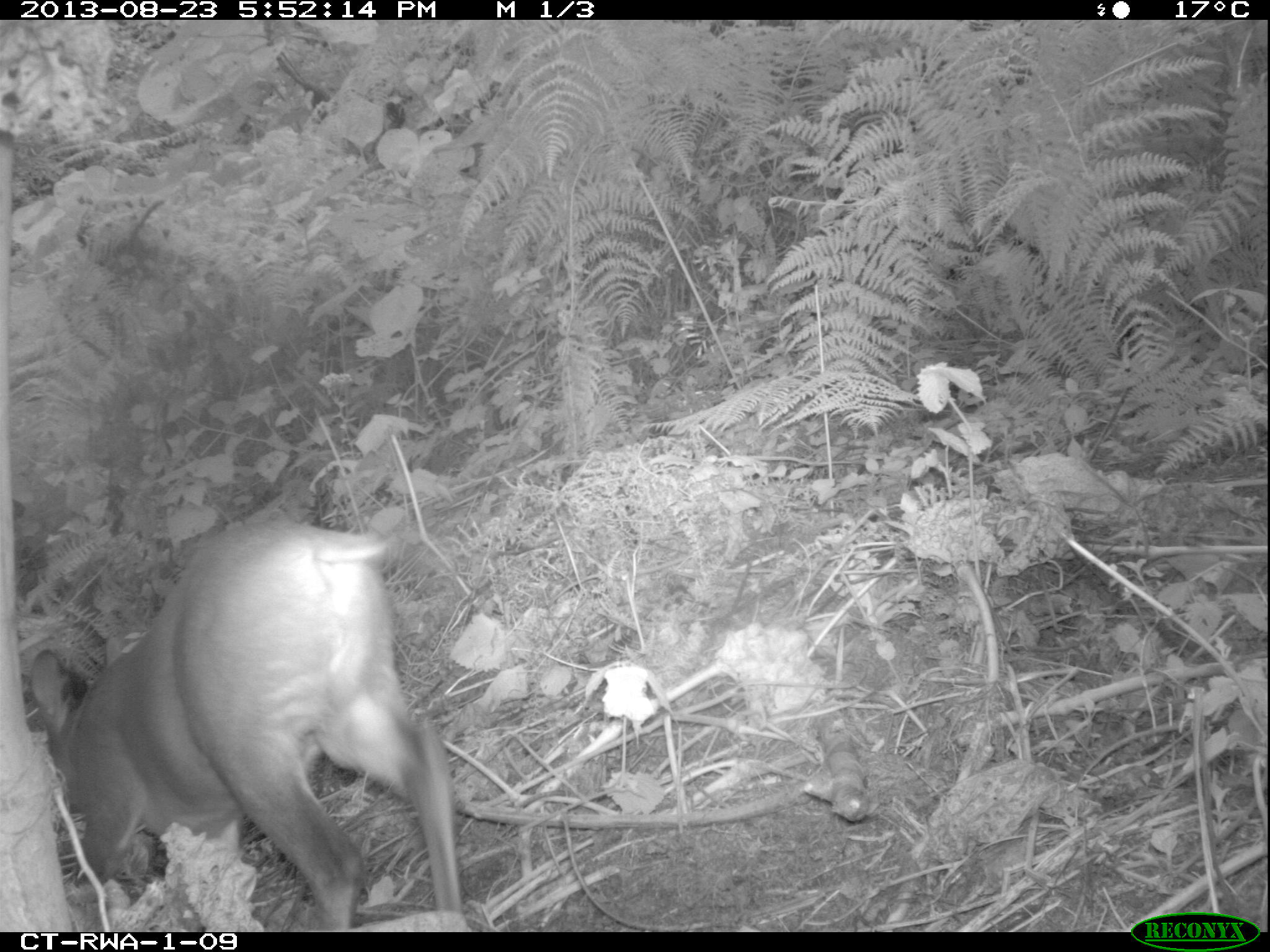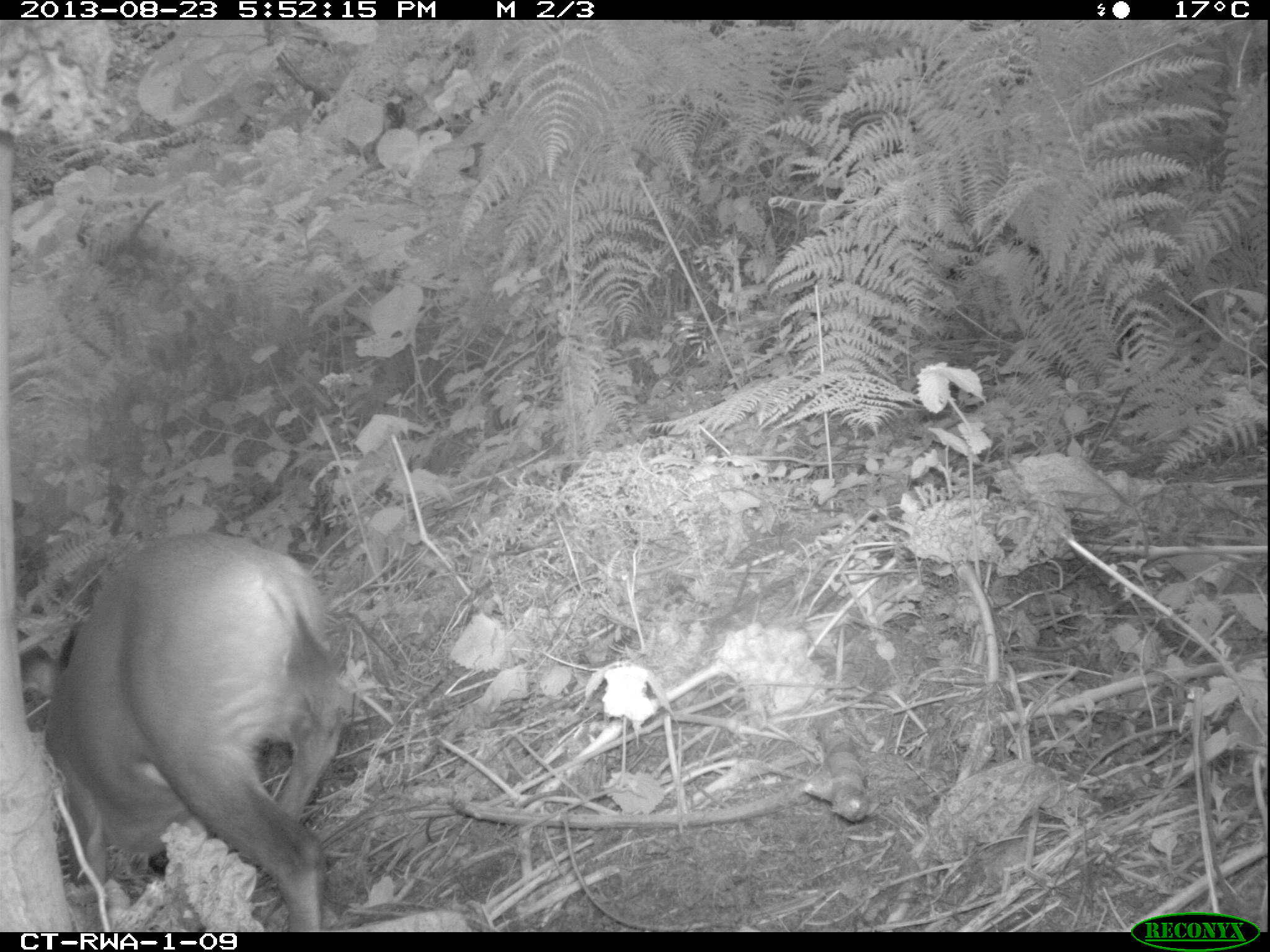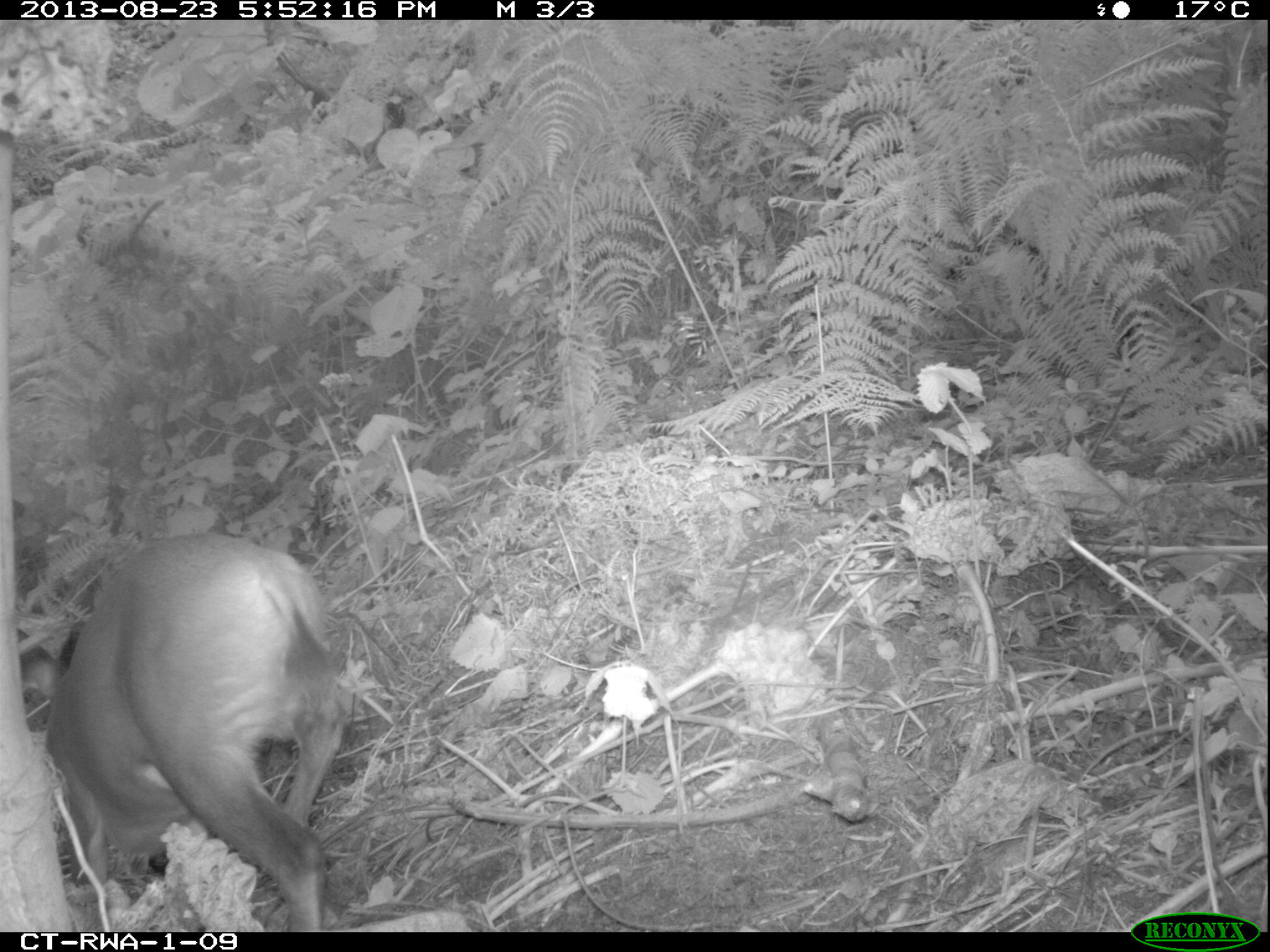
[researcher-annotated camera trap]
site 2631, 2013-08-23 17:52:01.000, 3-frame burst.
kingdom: Animalia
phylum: Chordata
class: Mammalia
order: Artiodactyla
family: Bovidae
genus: Cephalophus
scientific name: Cephalophus nigrifrons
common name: black-fronted duiker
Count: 1.